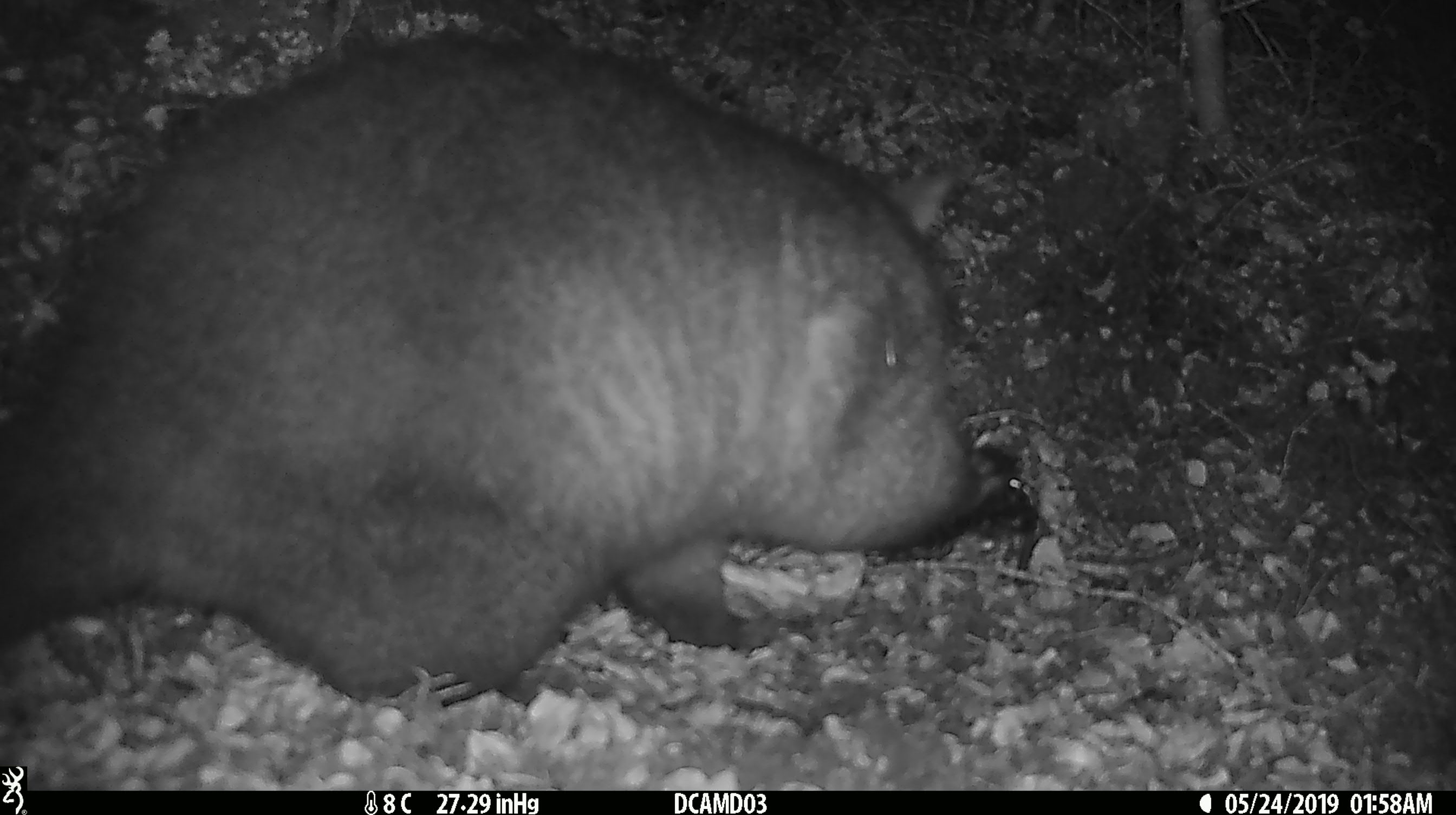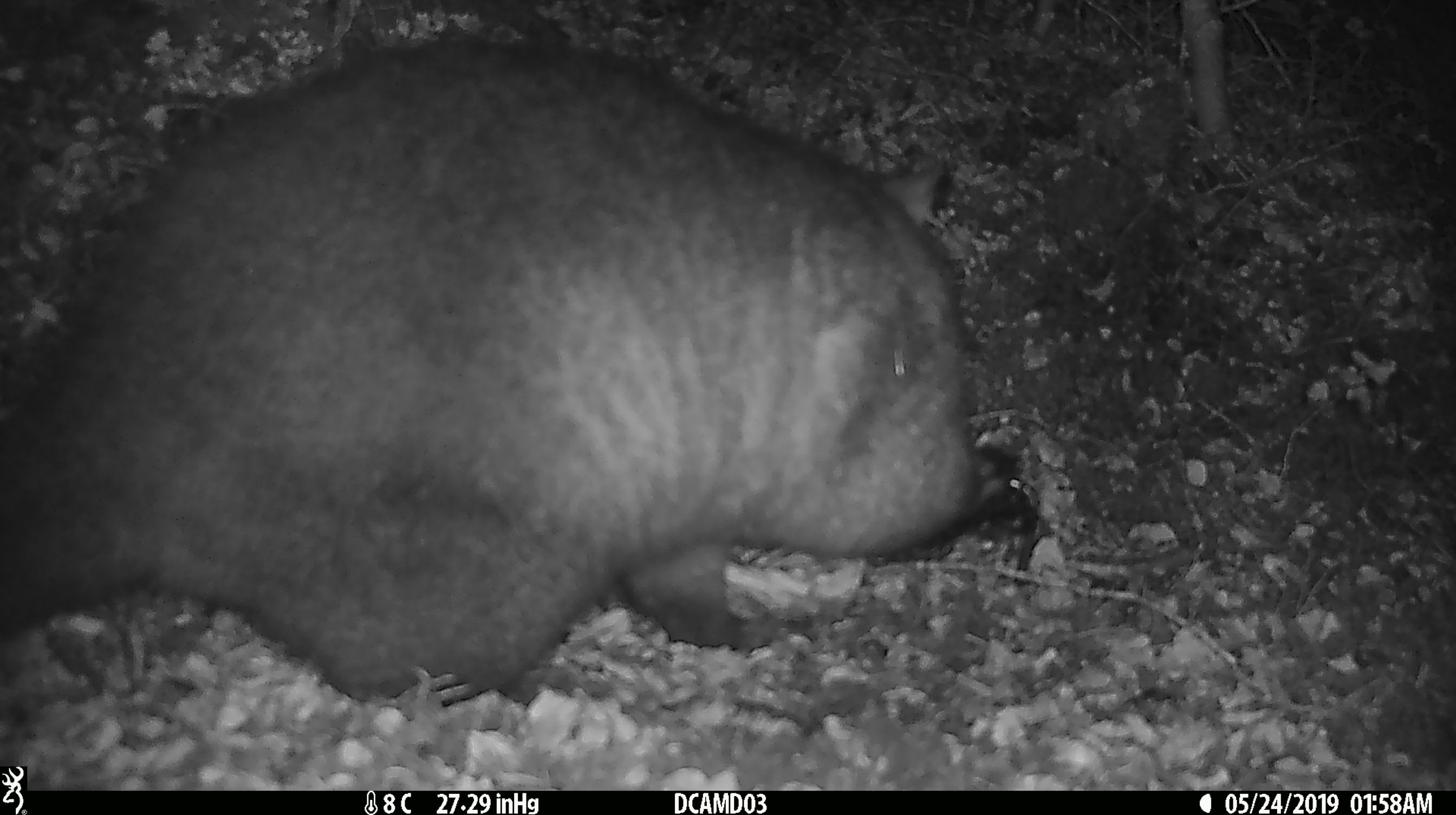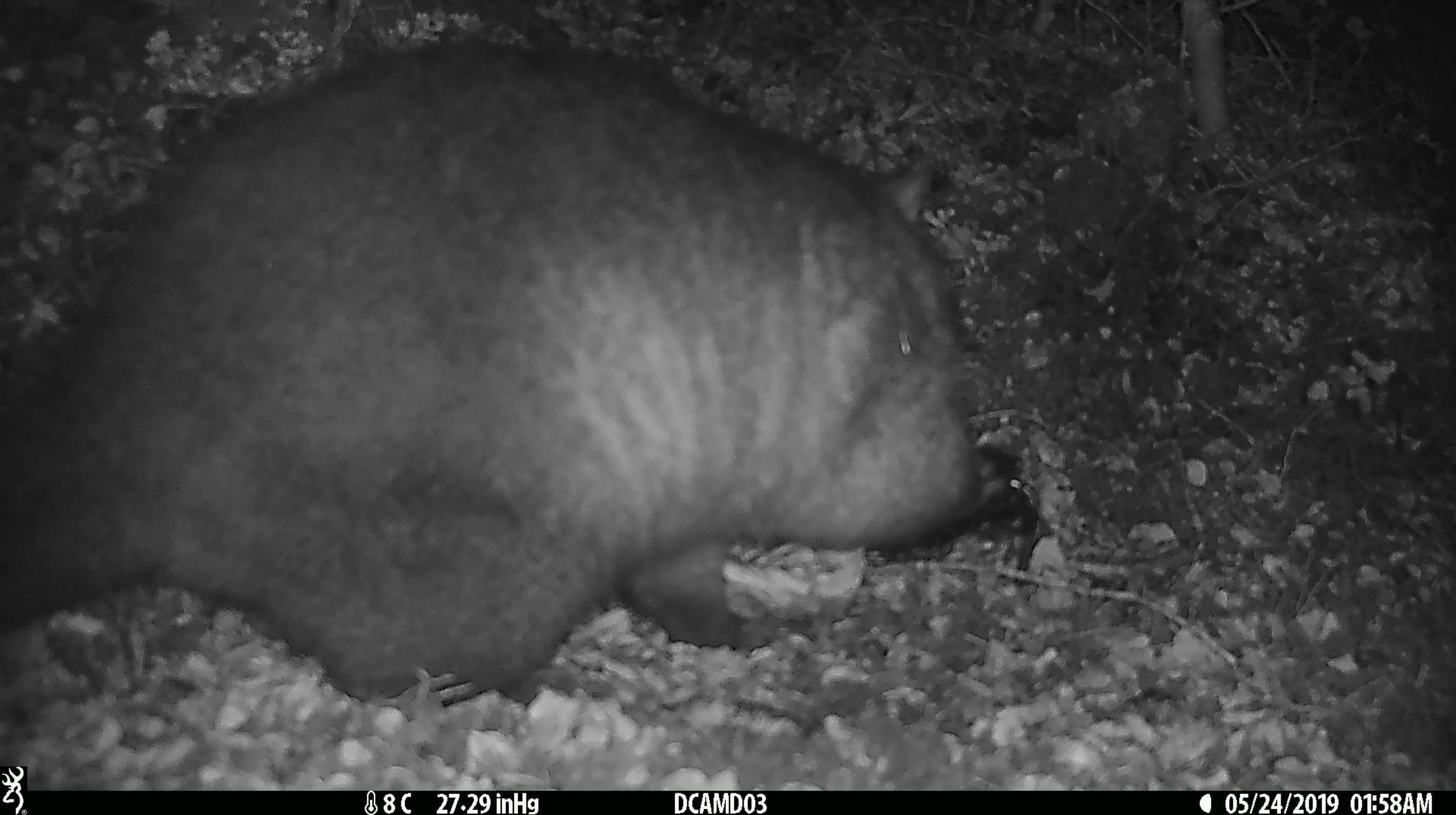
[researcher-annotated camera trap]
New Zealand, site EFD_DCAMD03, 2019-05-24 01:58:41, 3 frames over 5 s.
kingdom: Animalia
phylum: Chordata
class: Mammalia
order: Diprotodontia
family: Phalangeridae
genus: Trichosurus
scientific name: Trichosurus vulpecula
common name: common brushtail possum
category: possum